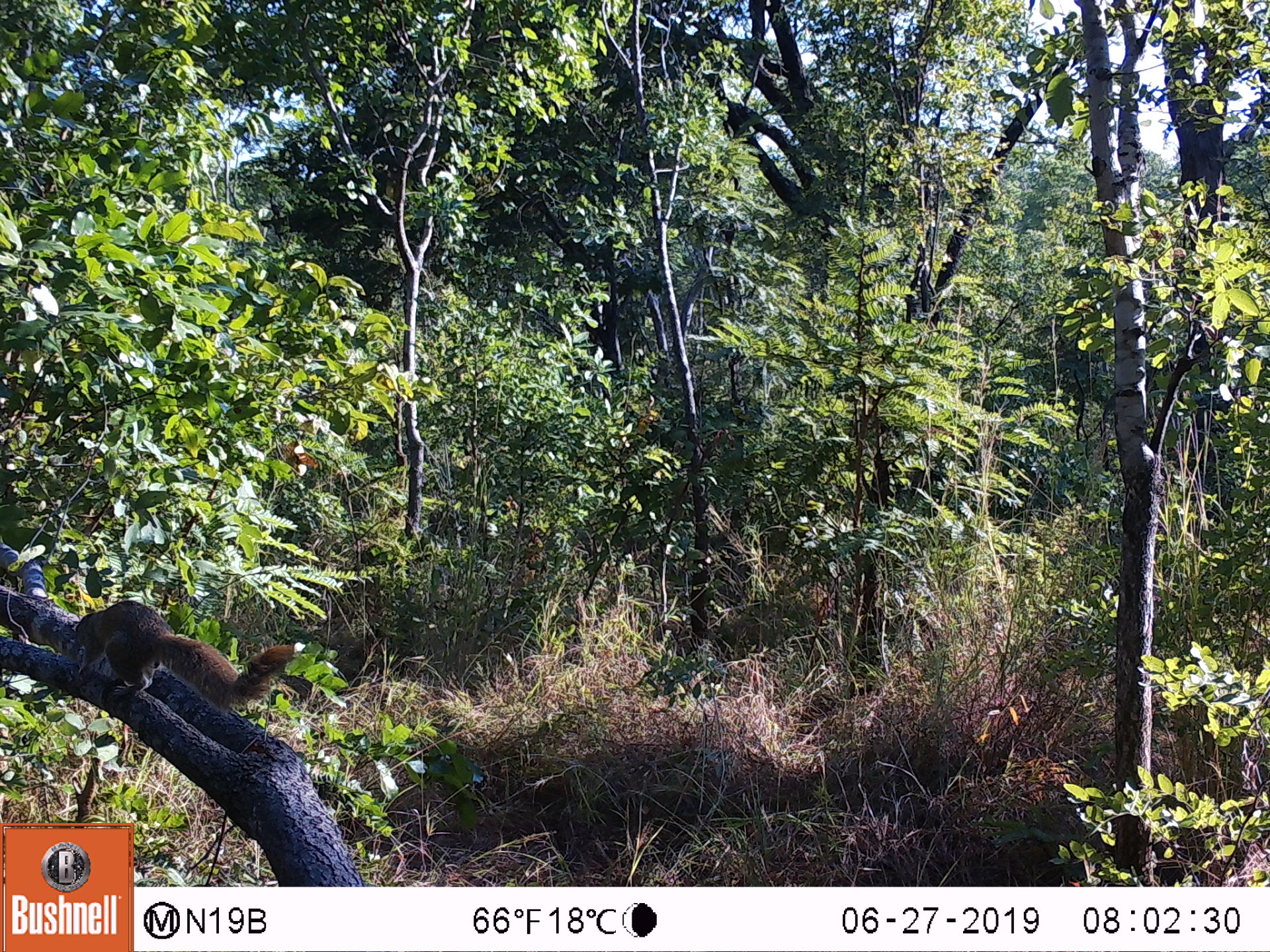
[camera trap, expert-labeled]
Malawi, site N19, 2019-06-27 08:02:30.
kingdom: Animalia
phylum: Chordata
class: Mammalia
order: Rodentia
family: Sciuridae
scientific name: Sciuridae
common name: squirrel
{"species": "squirrel (Sciuridae)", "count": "1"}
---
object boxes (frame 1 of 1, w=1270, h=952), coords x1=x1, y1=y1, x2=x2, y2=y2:
squirrel: x1=66, y1=597, x2=303, y2=705